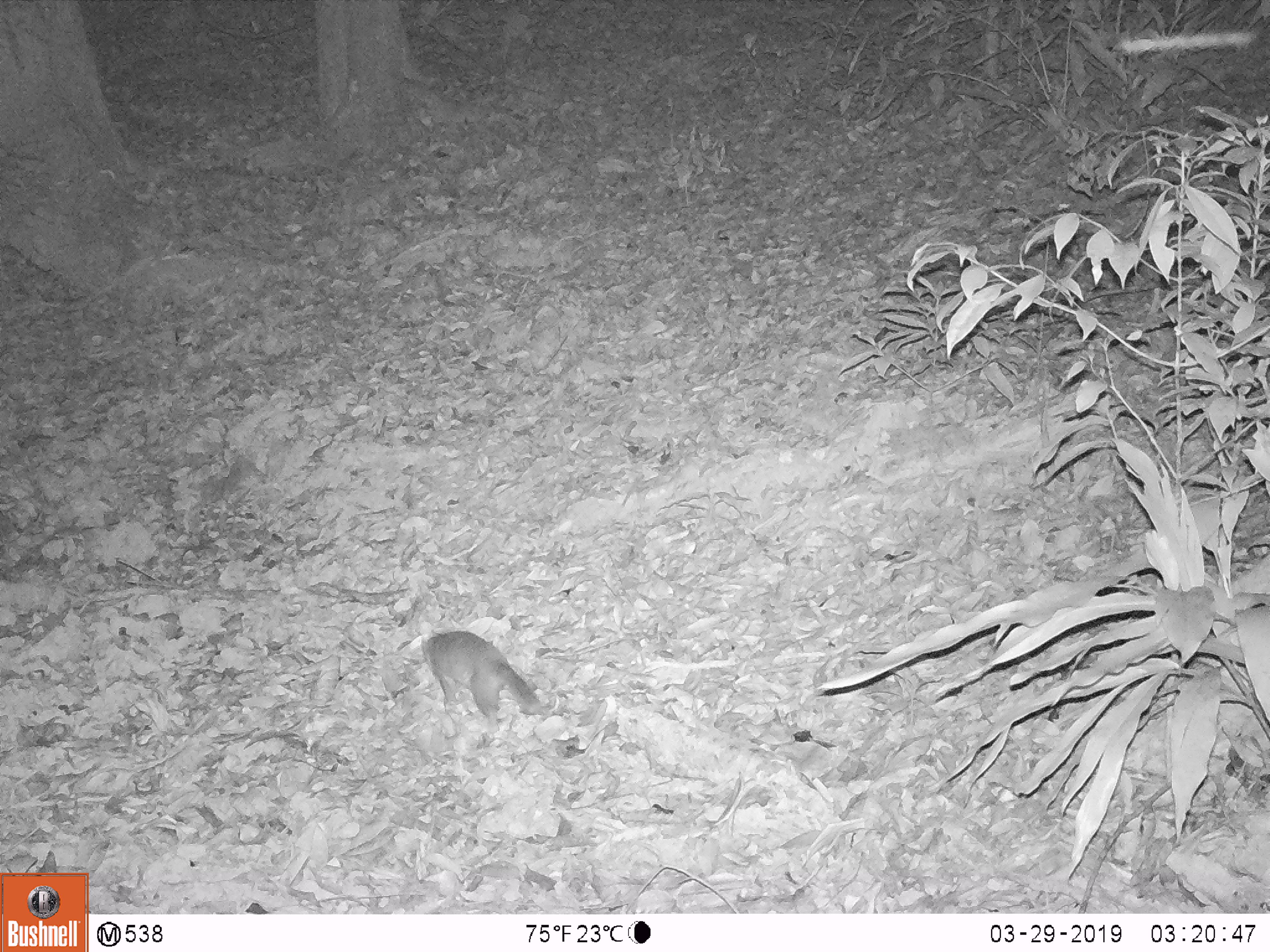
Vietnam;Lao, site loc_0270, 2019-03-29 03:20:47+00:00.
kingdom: Animalia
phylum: Chordata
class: Mammalia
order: Carnivora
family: Mustelidae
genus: Melogale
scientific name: Melogale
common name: ferret badger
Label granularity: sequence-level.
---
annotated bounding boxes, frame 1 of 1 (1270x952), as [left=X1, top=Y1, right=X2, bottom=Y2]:
ferret badger: [left=420, top=629, right=541, bottom=731]